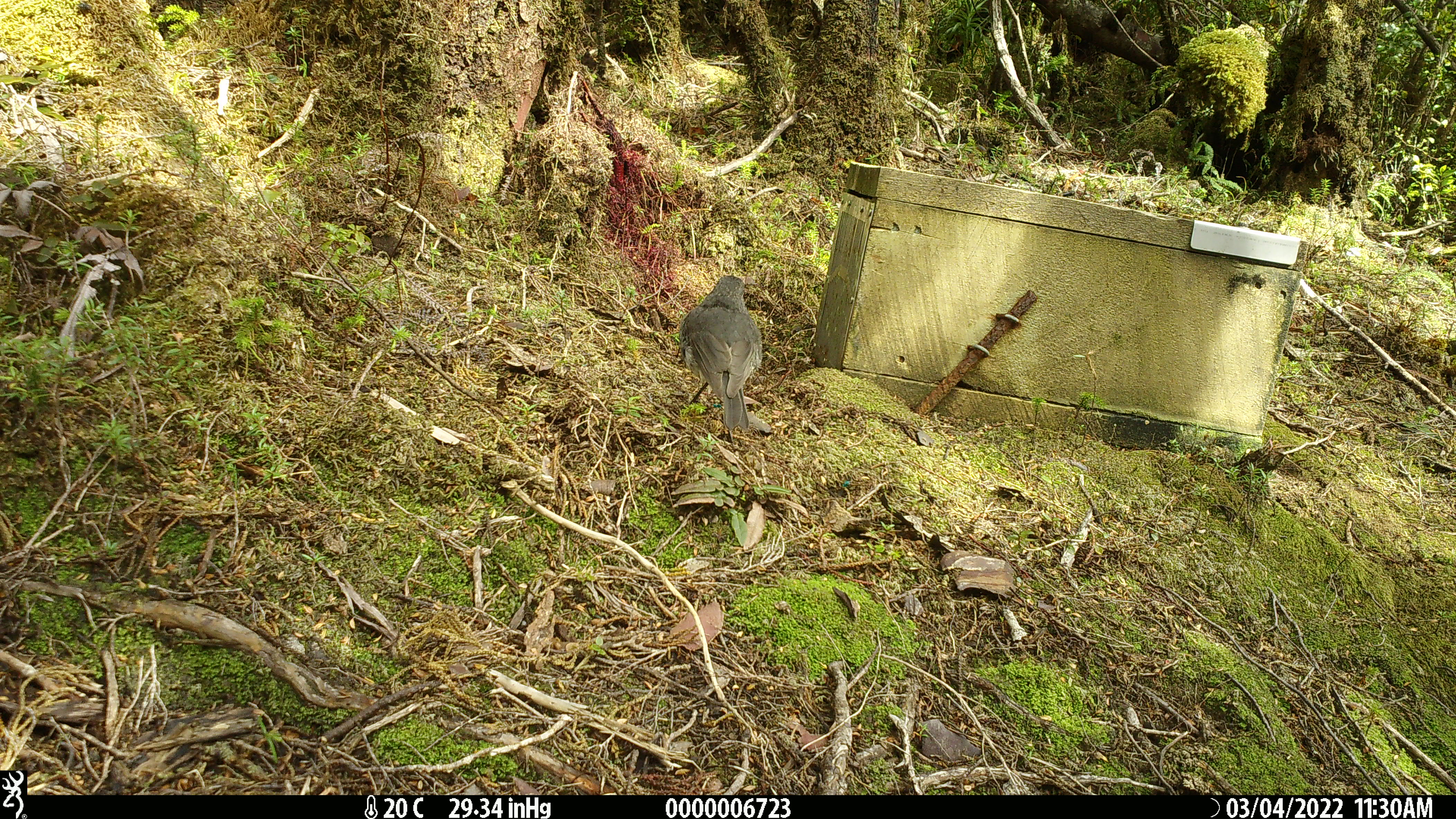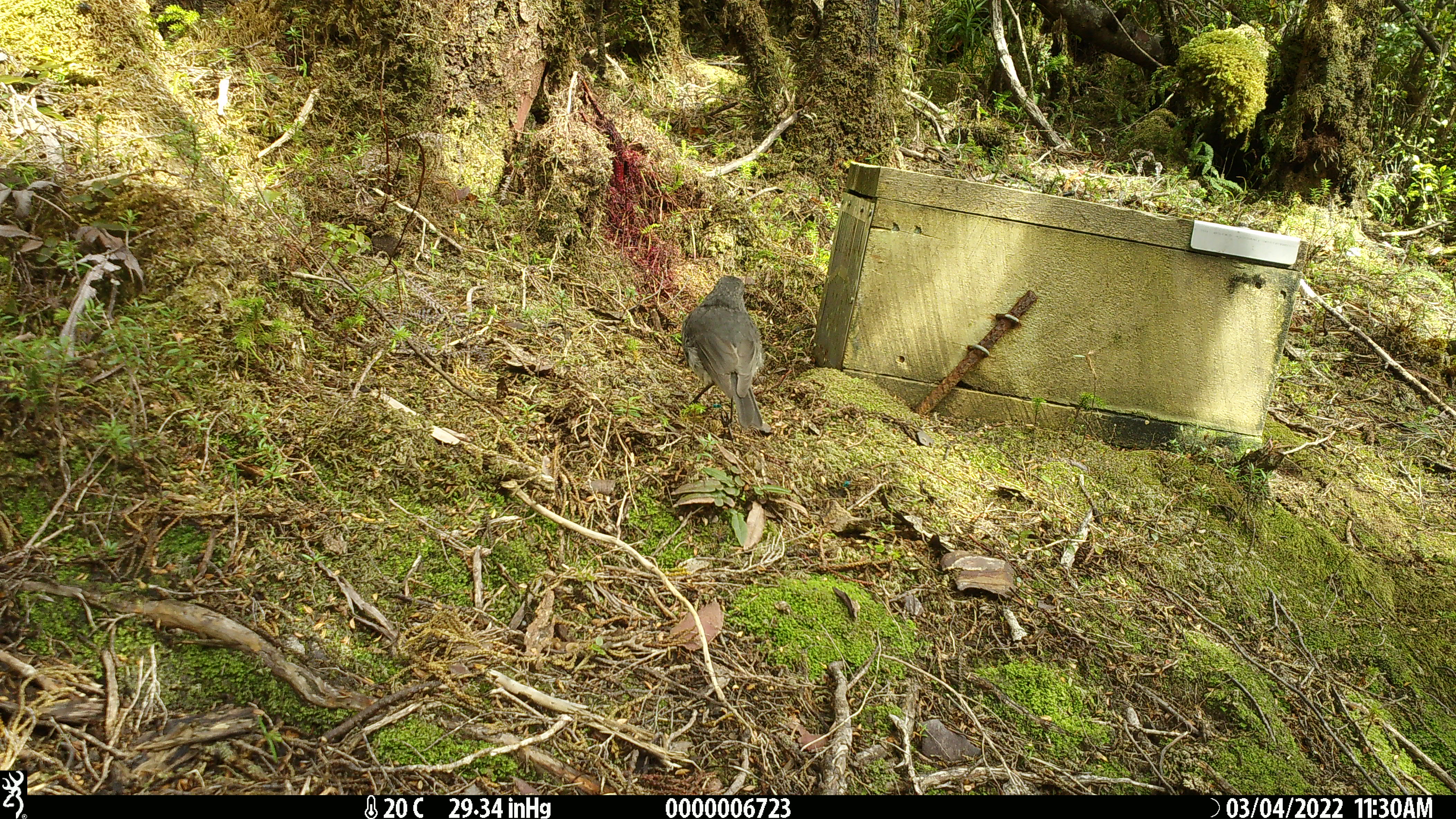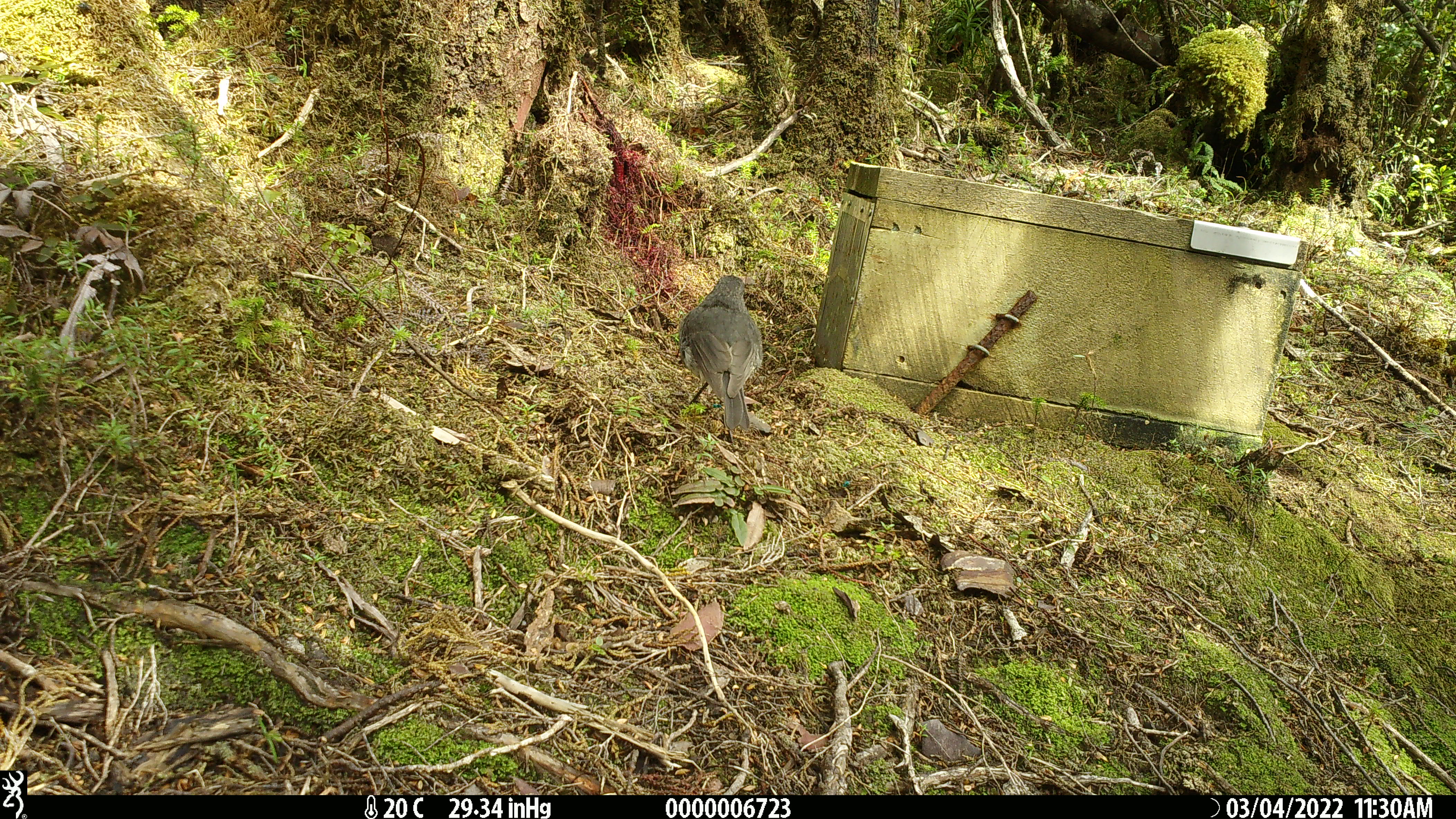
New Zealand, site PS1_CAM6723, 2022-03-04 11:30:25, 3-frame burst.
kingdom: Animalia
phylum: Chordata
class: Aves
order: Passeriformes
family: Petroicidae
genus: Petroica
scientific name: Petroica australis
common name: new zealand robin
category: robin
Robin (new zealand robin) (Petroica australis).